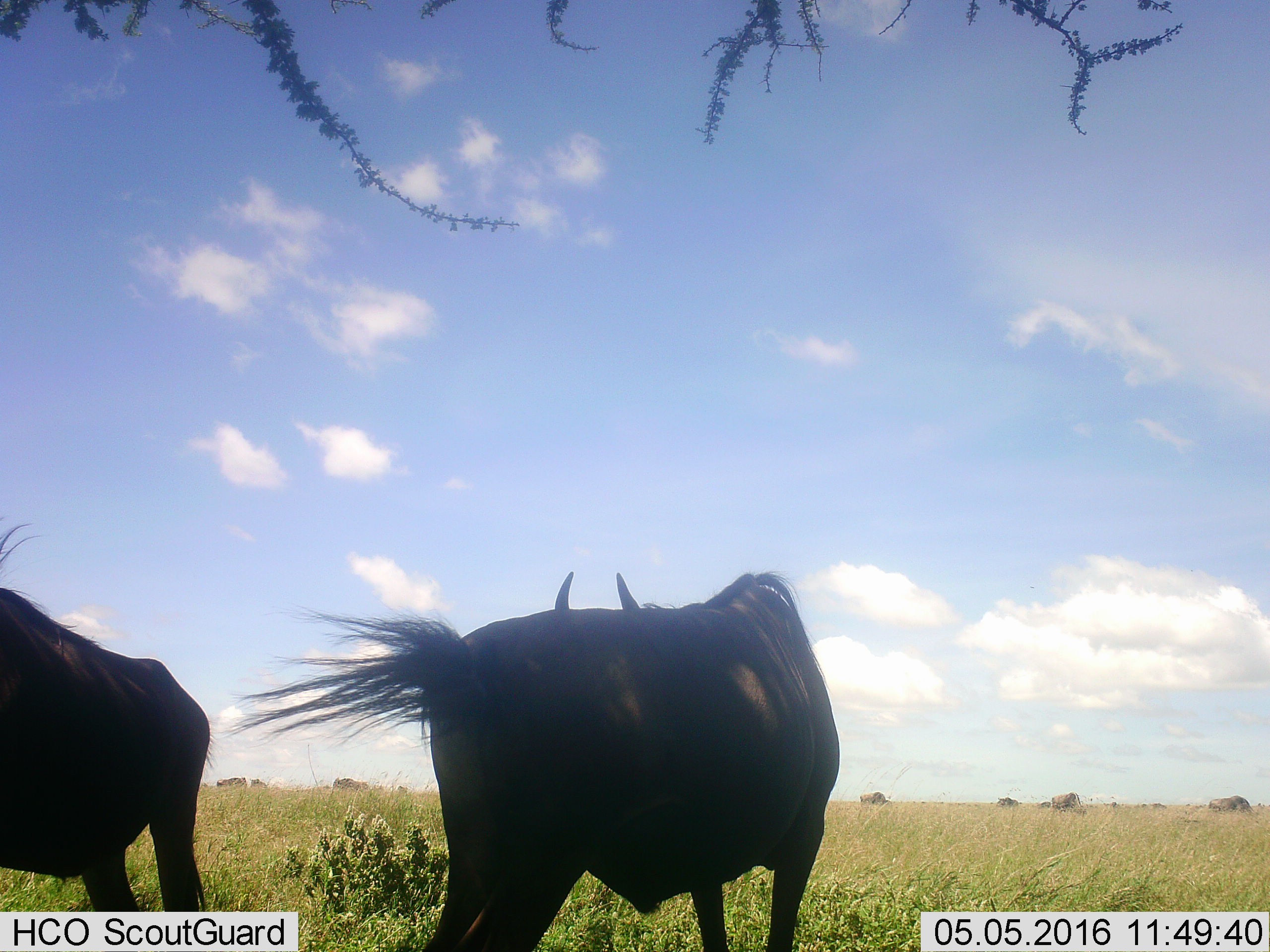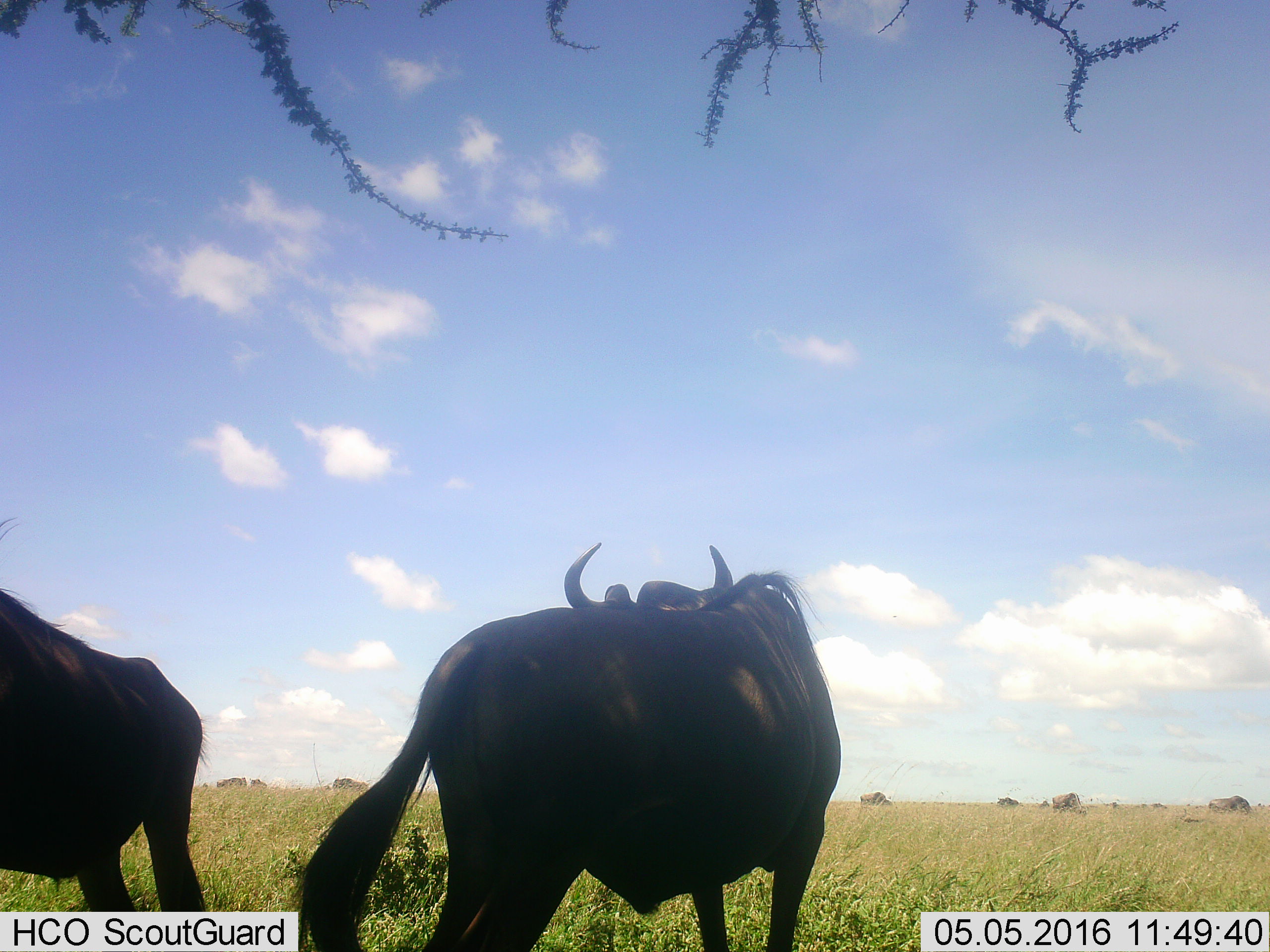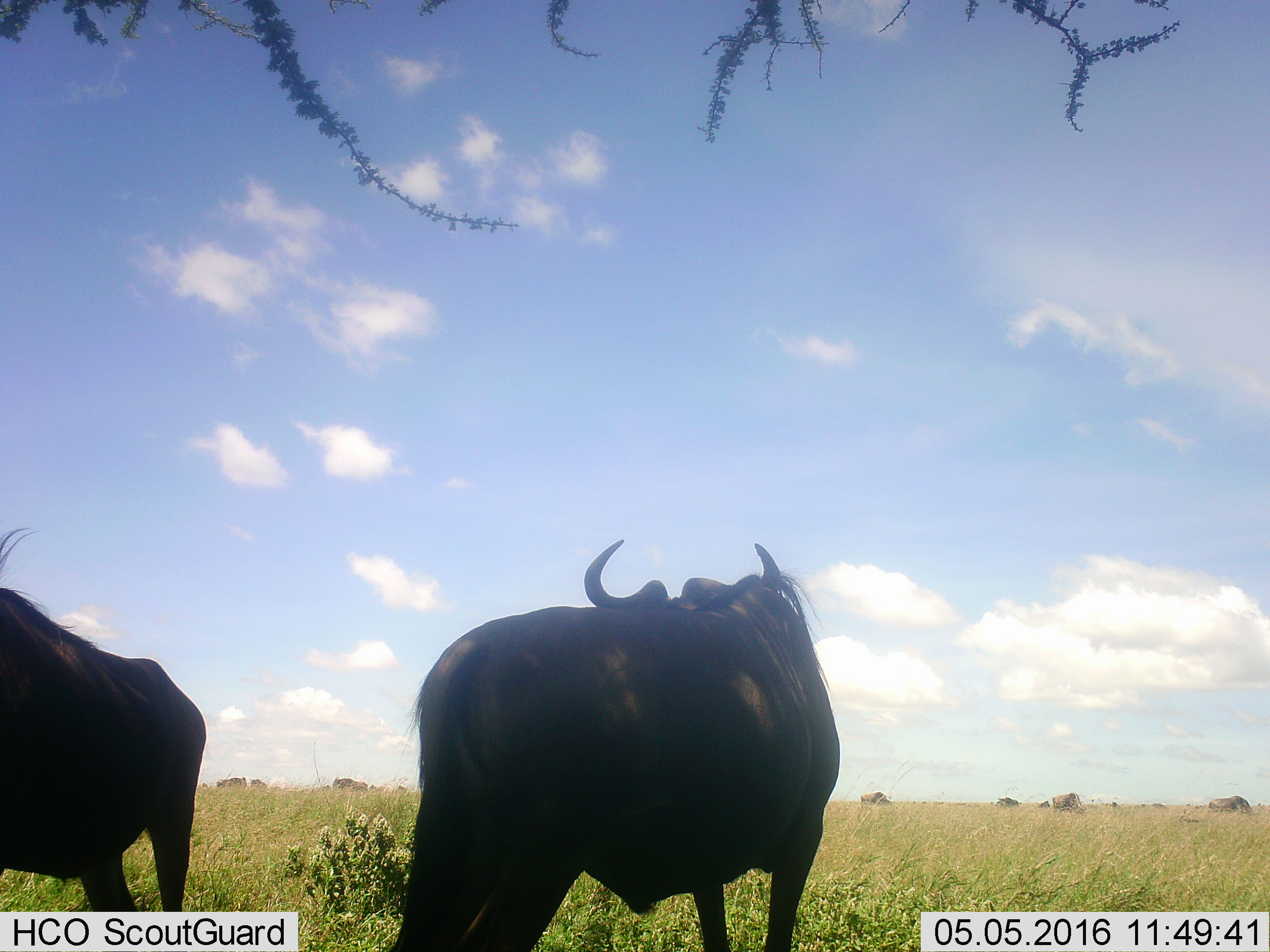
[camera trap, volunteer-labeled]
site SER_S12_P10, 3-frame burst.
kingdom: Animalia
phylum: Chordata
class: Mammalia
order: Artiodactyla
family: Bovidae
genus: Connochaetes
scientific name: Connochaetes taurinus taurinus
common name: blue wildebeest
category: wildebeestblue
Wildebeestblue (blue wildebeest) (Connochaetes taurinus taurinus), count 11-50. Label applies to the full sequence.